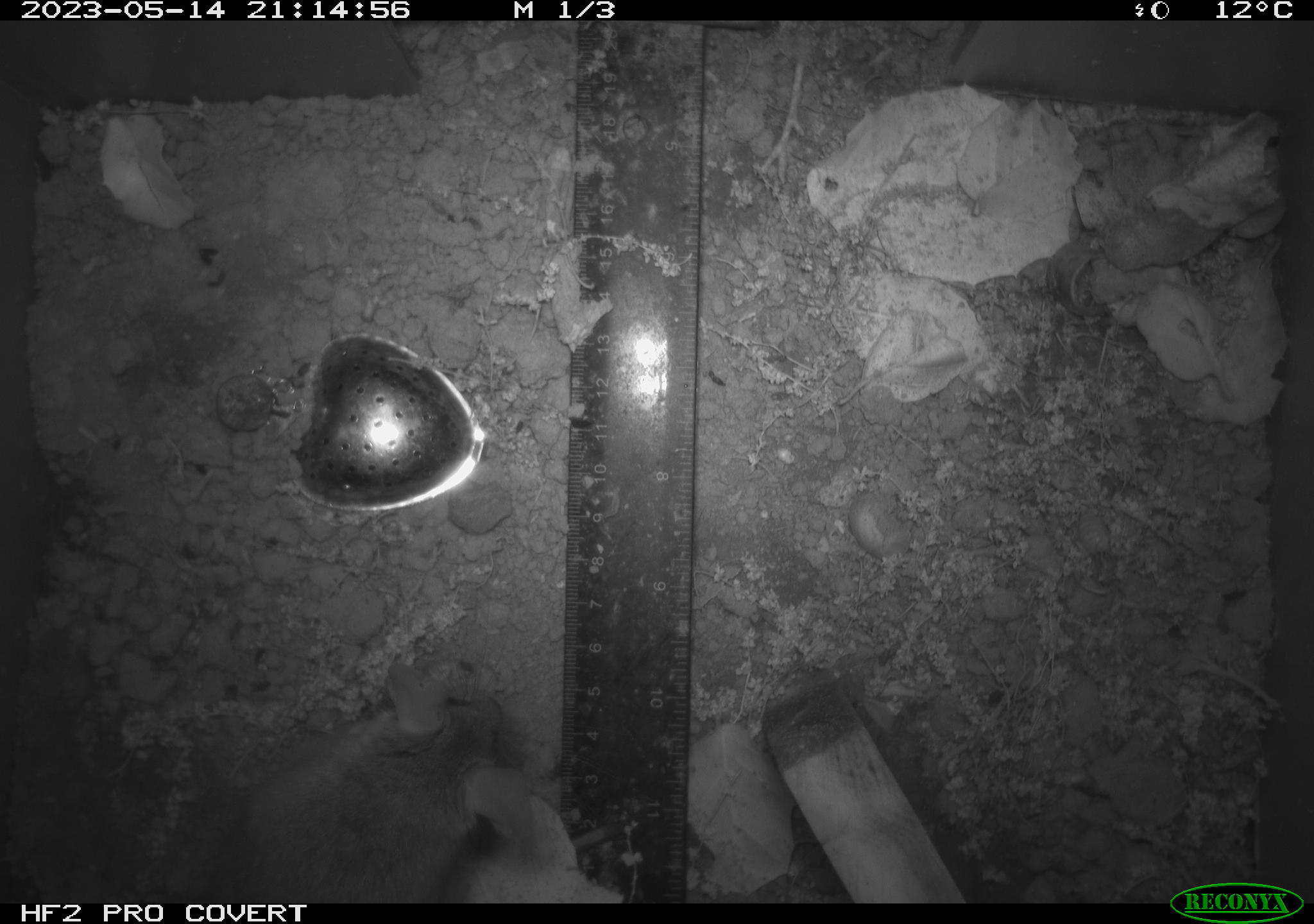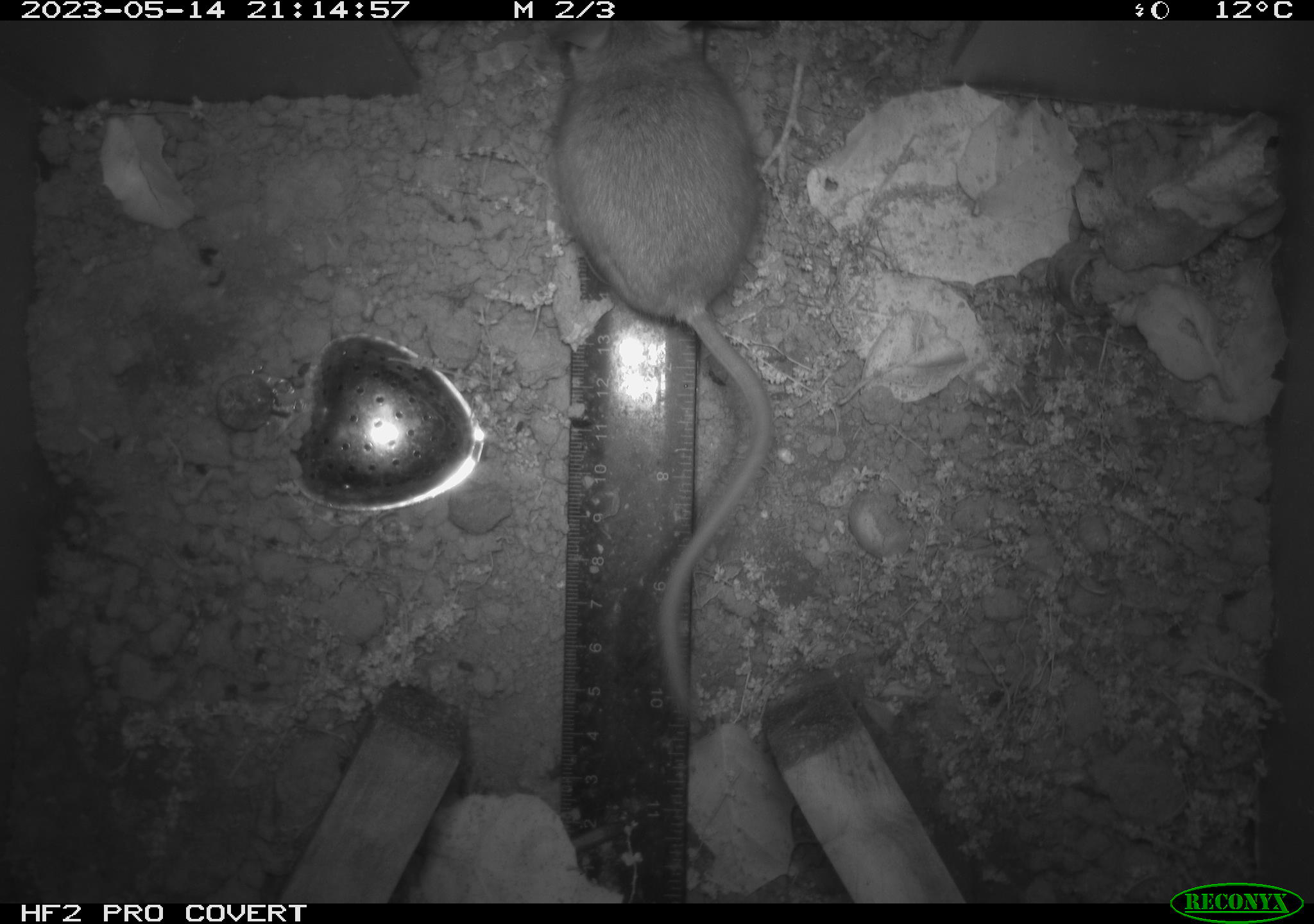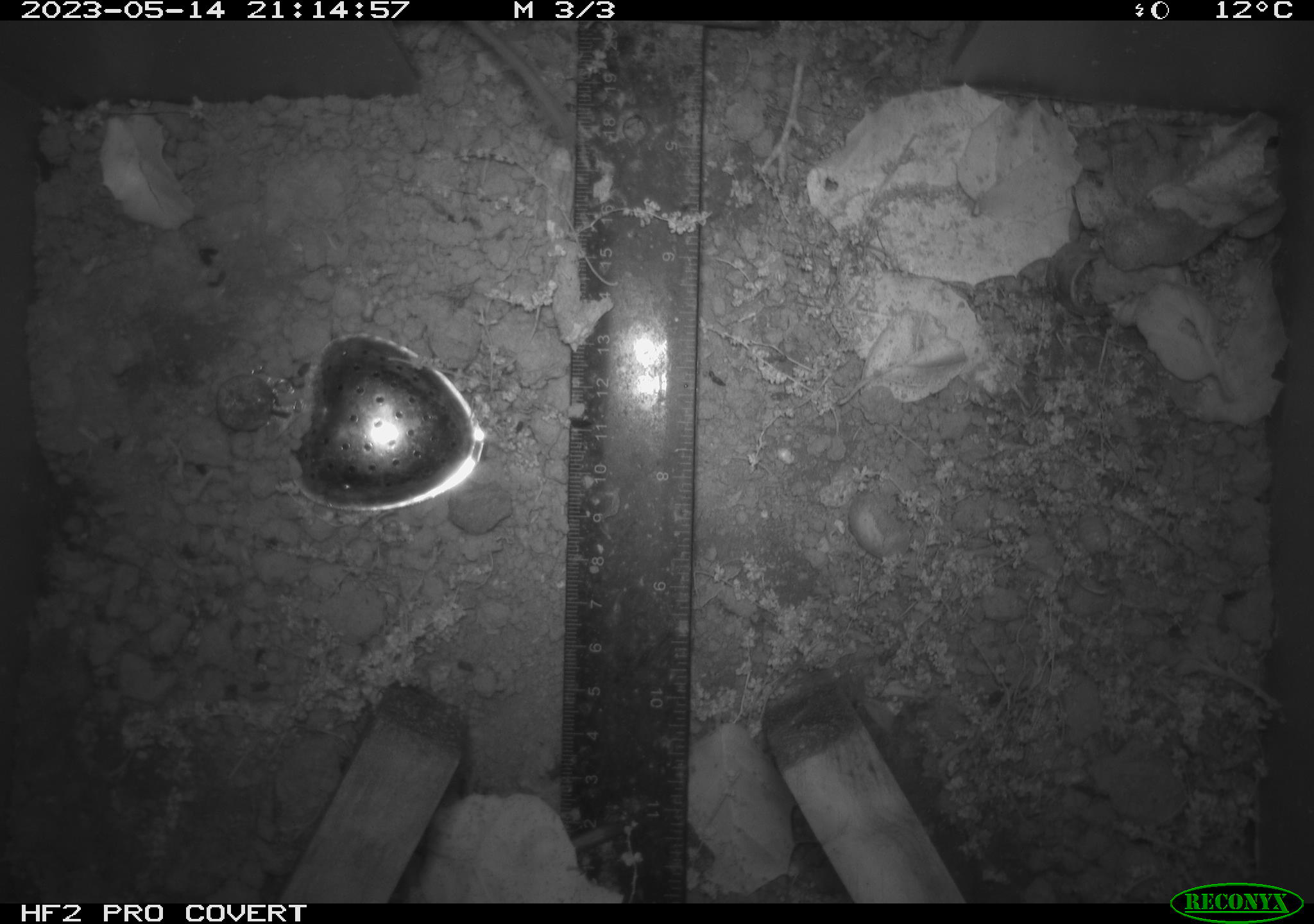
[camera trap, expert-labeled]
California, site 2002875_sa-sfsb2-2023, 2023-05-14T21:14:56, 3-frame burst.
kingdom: Animalia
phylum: Chordata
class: Mammalia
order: Rodentia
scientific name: Rodentia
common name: mouse species